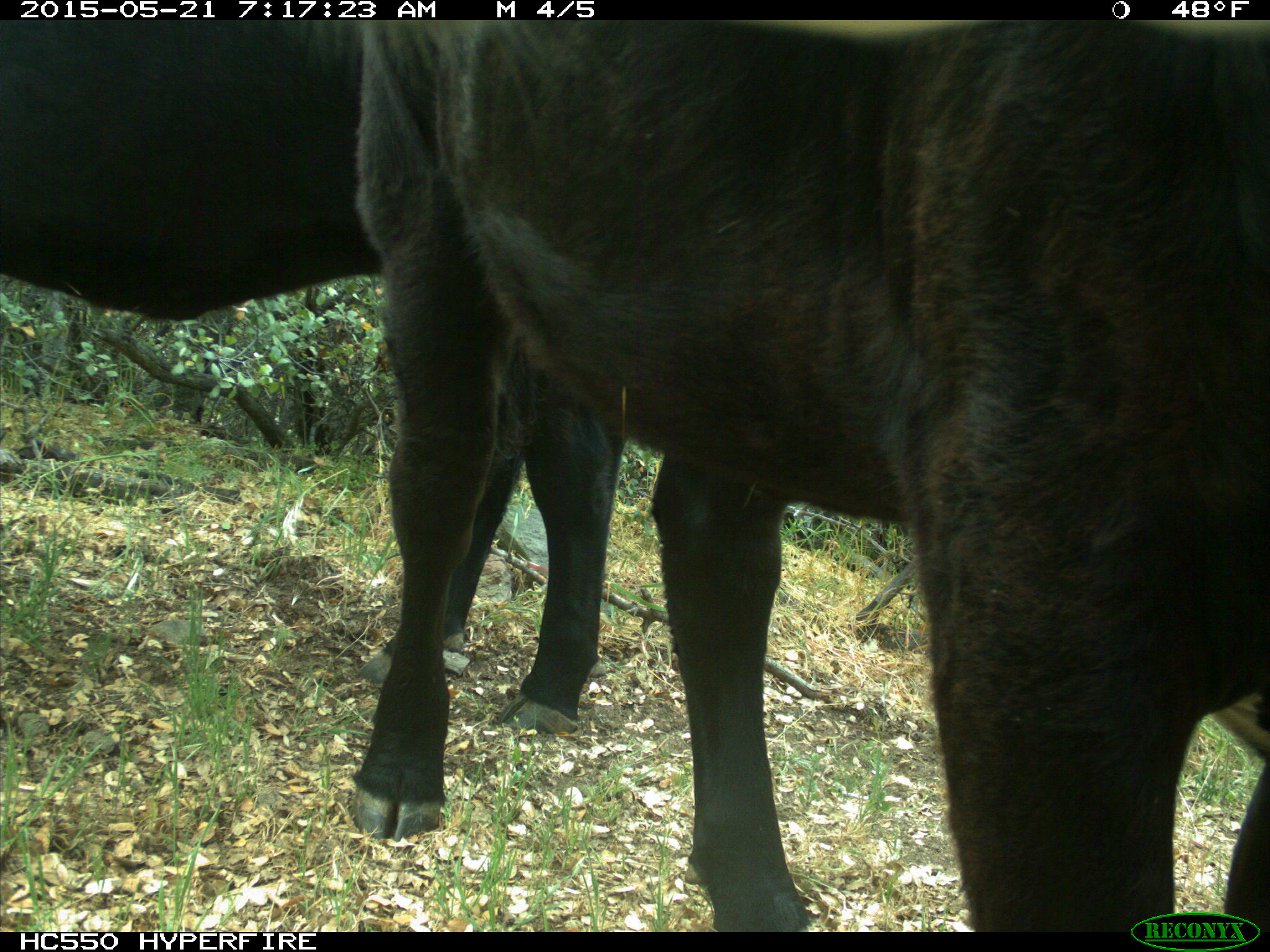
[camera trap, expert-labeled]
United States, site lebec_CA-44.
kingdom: Animalia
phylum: Chordata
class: Mammalia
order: Artiodactyla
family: Bovidae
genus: Bos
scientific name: Bos taurus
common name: domestic cow